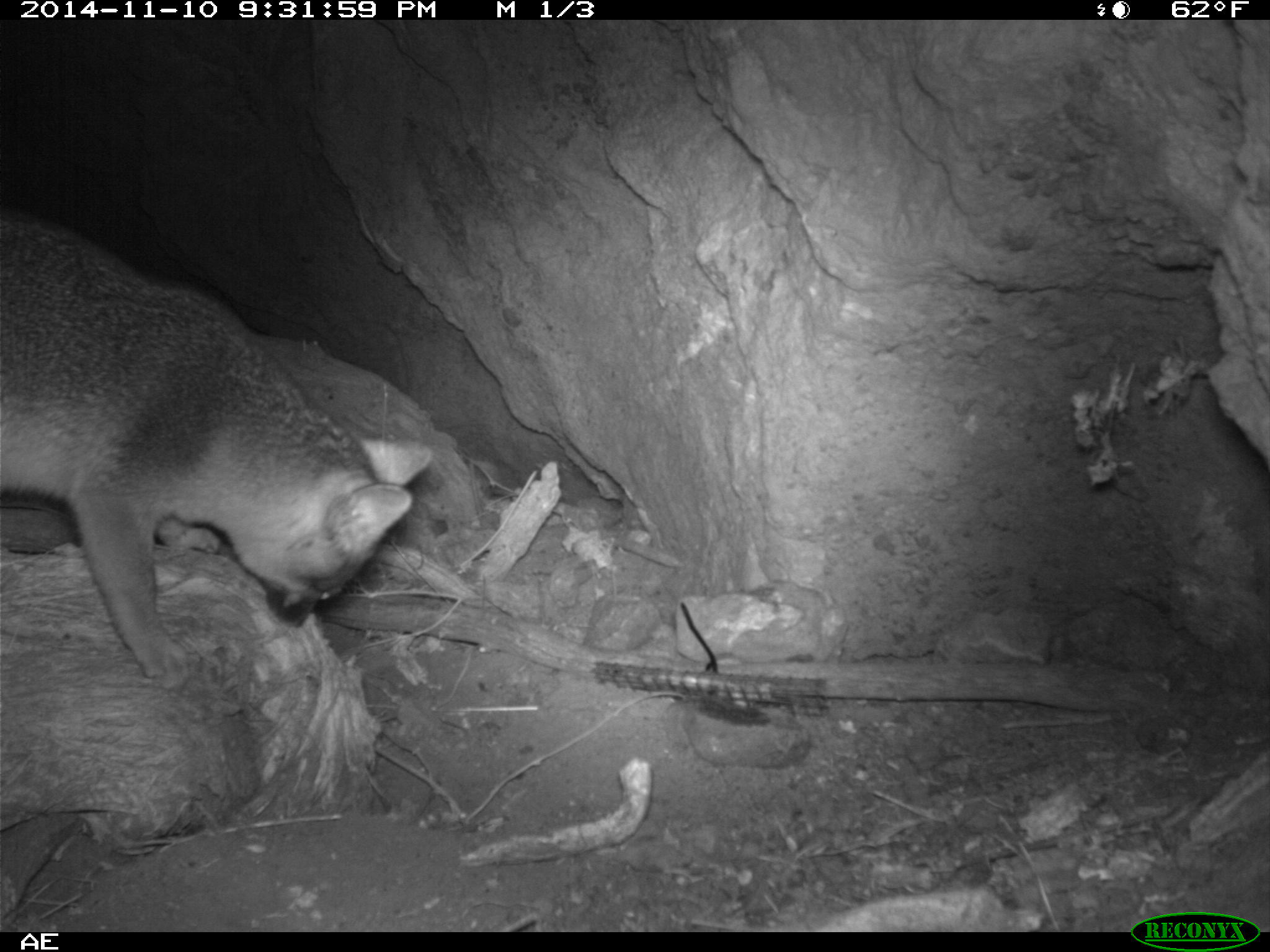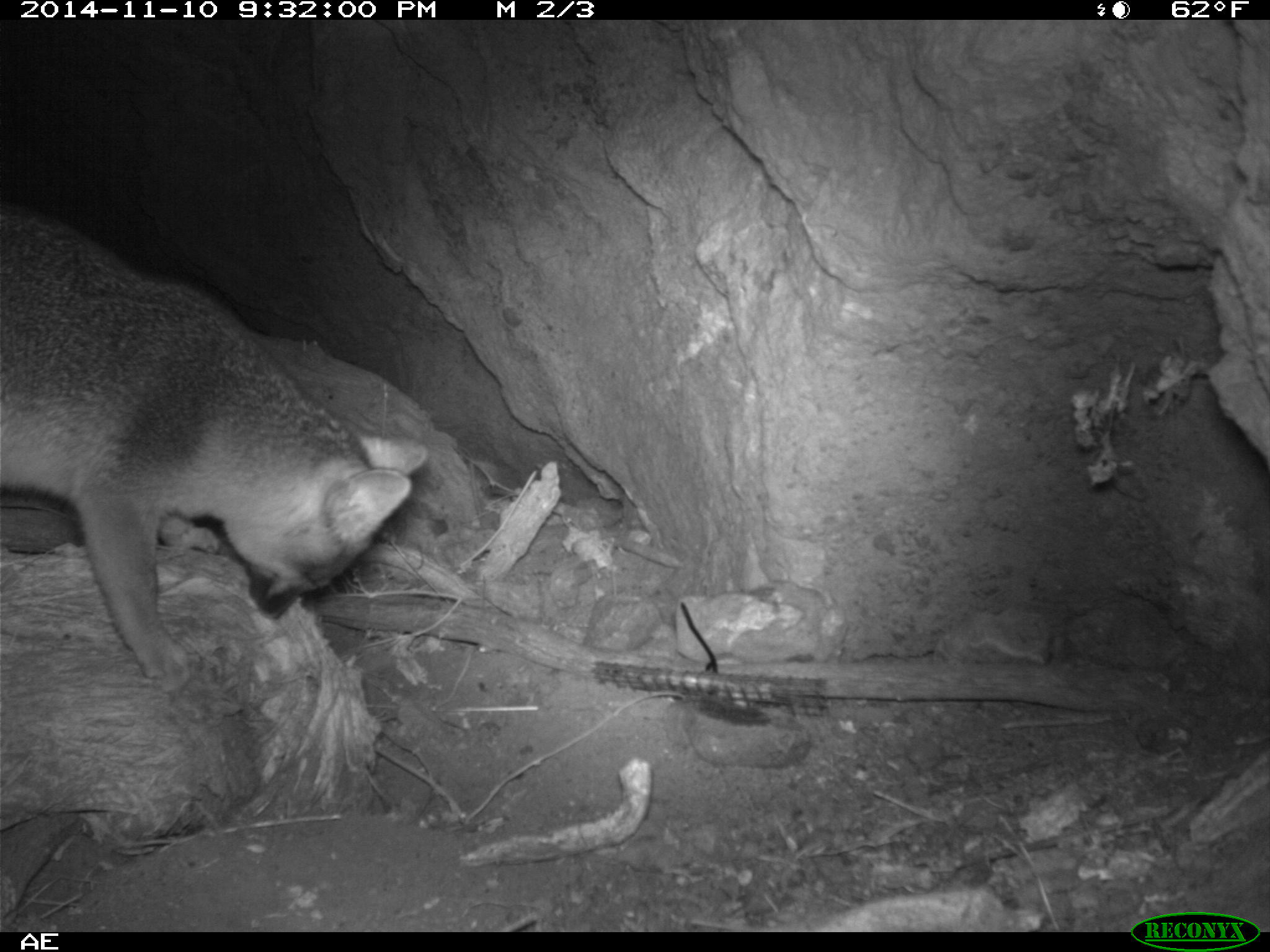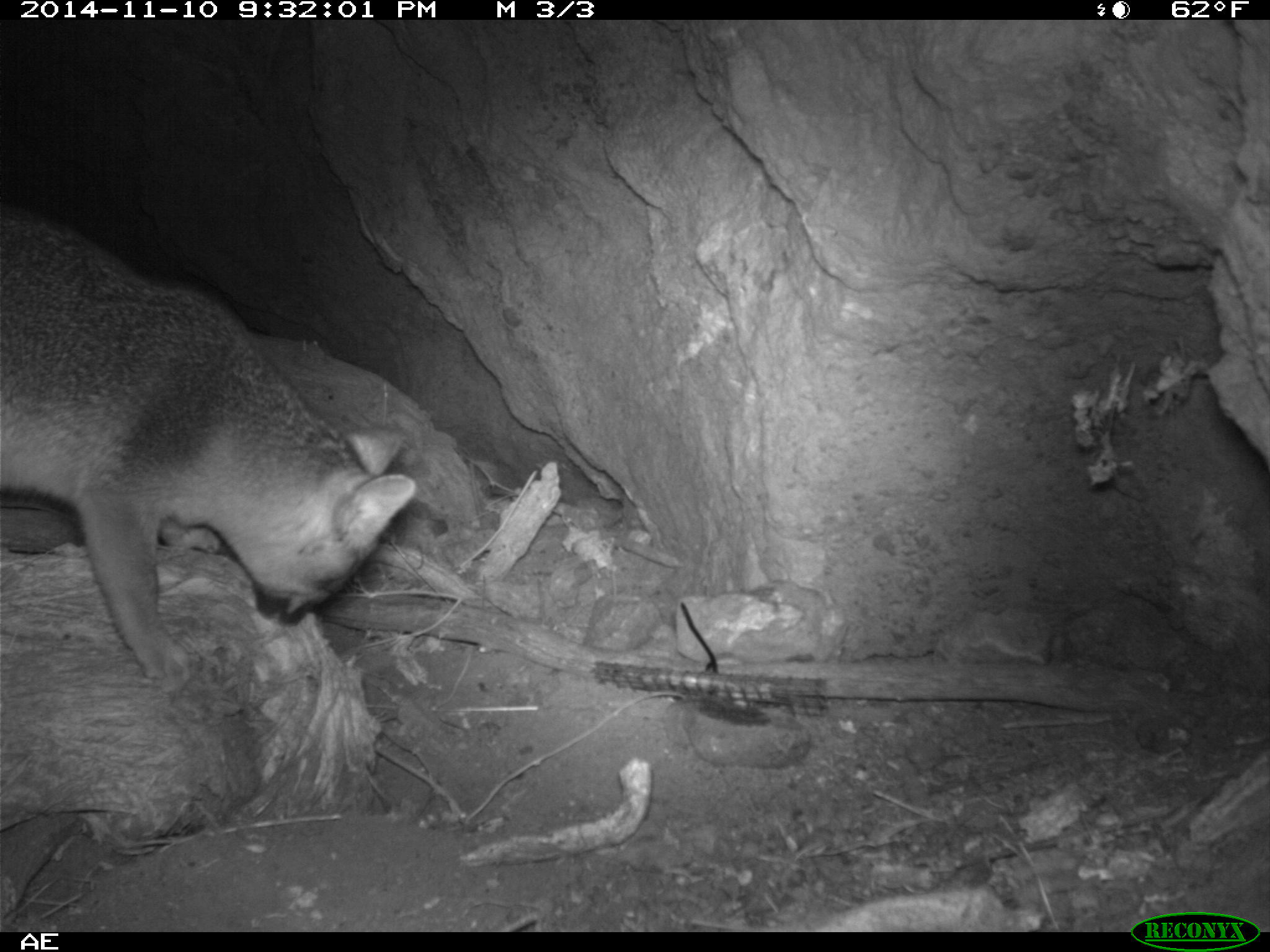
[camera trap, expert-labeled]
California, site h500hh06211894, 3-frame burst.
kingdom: Animalia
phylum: Chordata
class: Mammalia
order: Carnivora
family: Canidae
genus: Urocyon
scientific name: Urocyon littoralis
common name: island fox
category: fox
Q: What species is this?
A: Fox (island fox) (Urocyon littoralis).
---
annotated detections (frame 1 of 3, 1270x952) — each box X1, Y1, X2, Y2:
fox: 0, 215, 437, 690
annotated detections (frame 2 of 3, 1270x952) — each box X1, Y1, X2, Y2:
fox: 0, 202, 426, 689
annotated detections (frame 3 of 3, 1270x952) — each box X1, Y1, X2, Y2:
fox: 0, 203, 418, 694